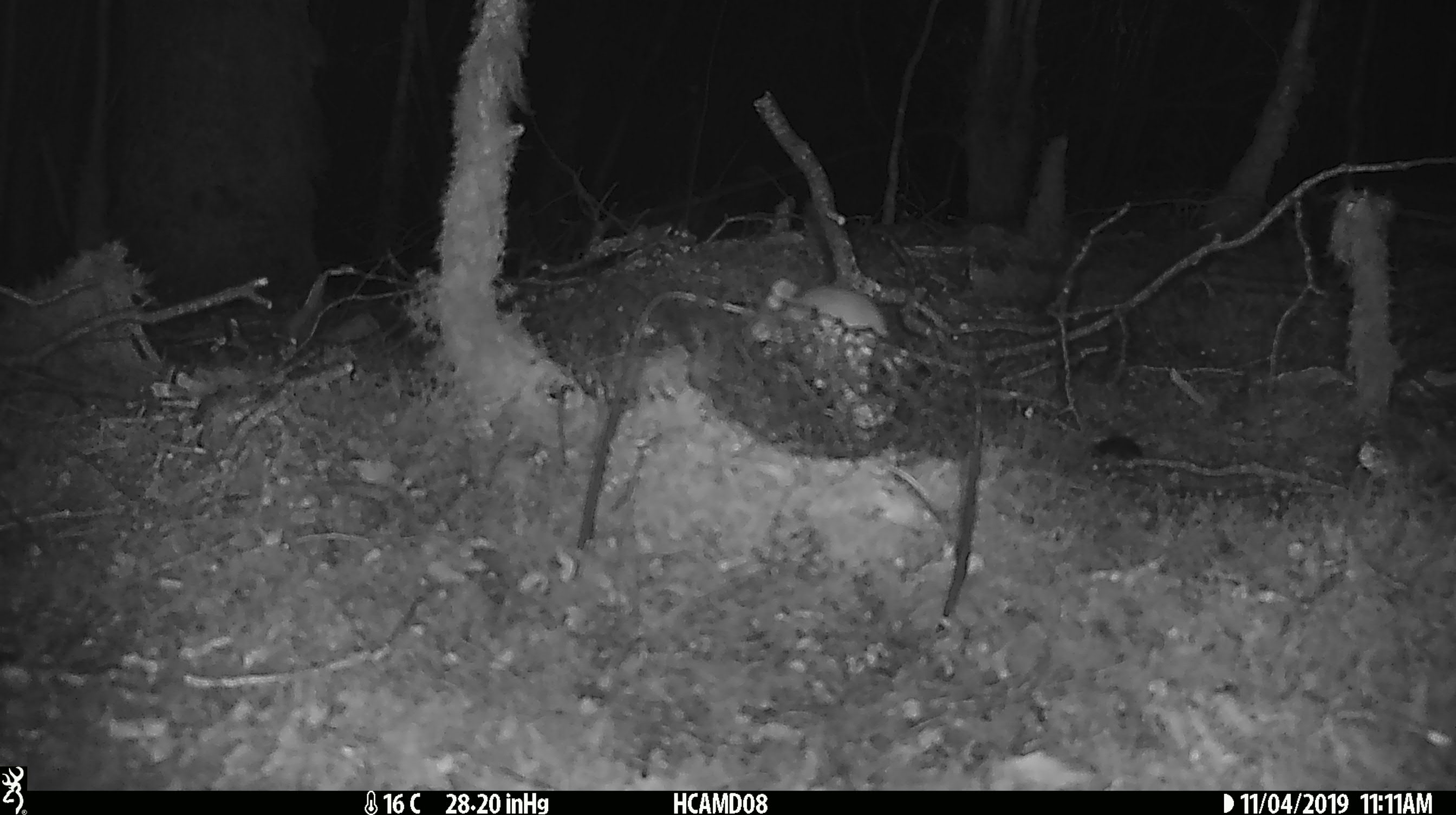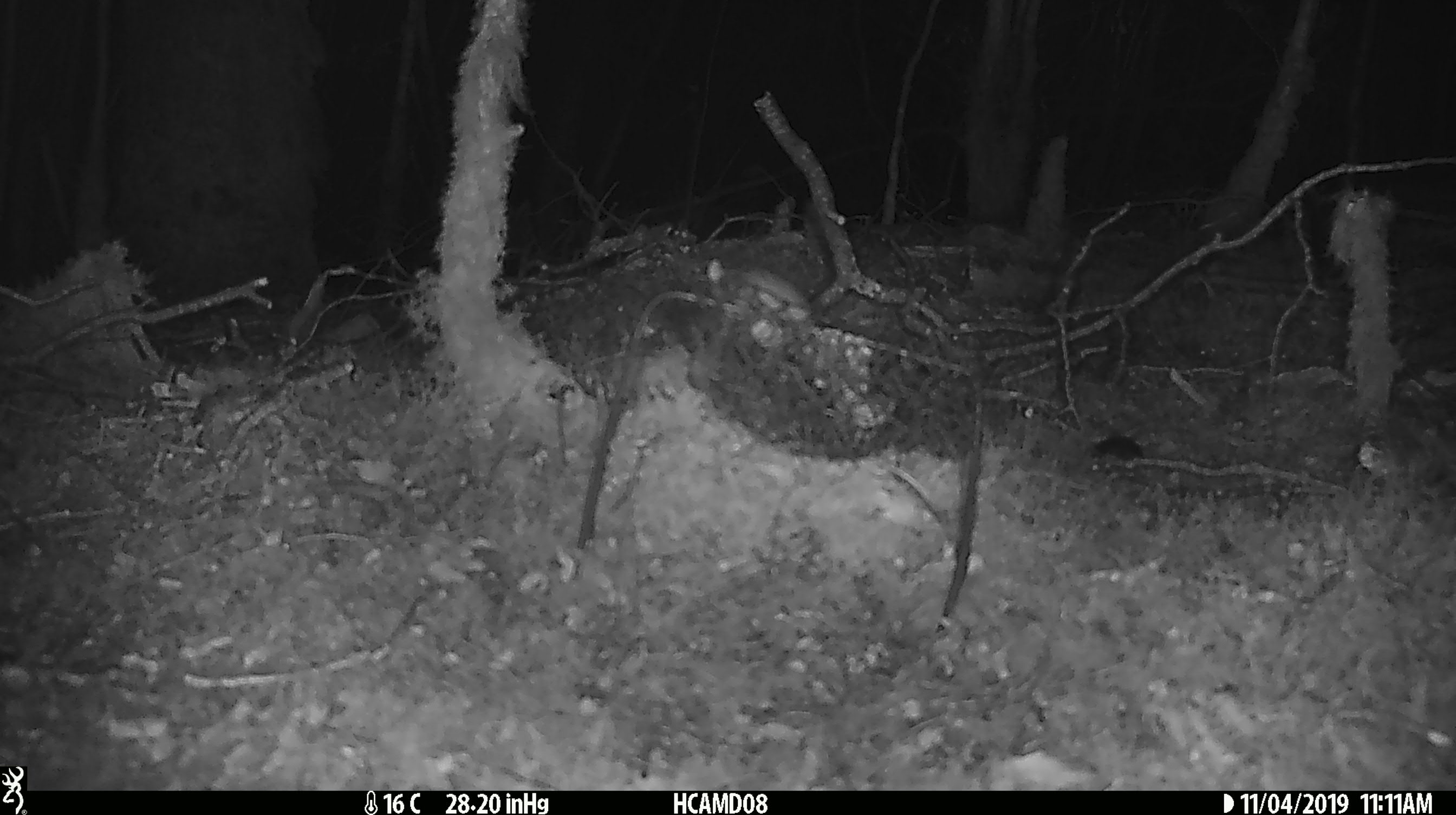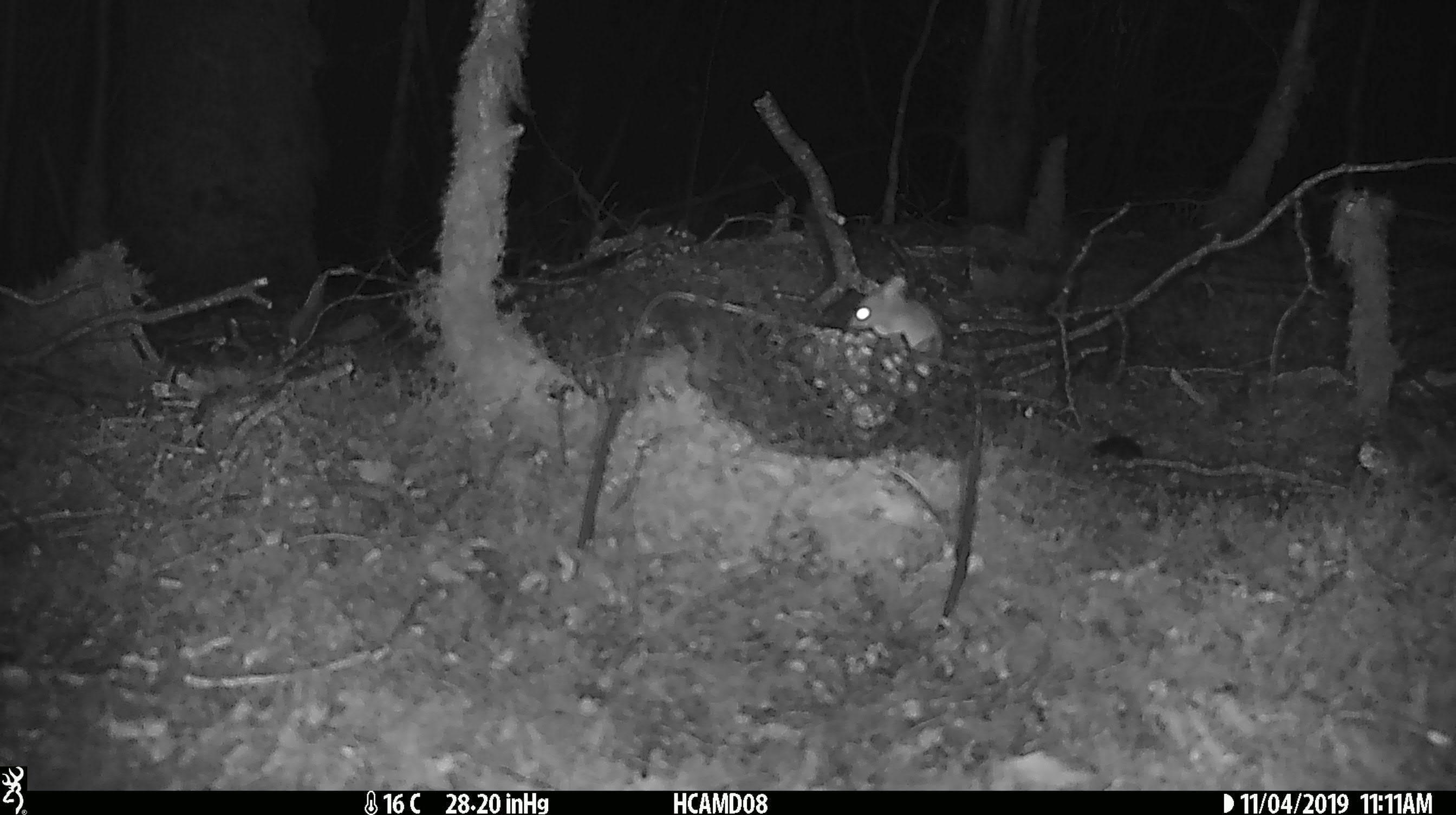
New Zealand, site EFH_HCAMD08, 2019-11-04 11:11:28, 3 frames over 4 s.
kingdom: Animalia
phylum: Chordata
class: Mammalia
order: Rodentia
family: Muridae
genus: Mus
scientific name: Mus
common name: mouse